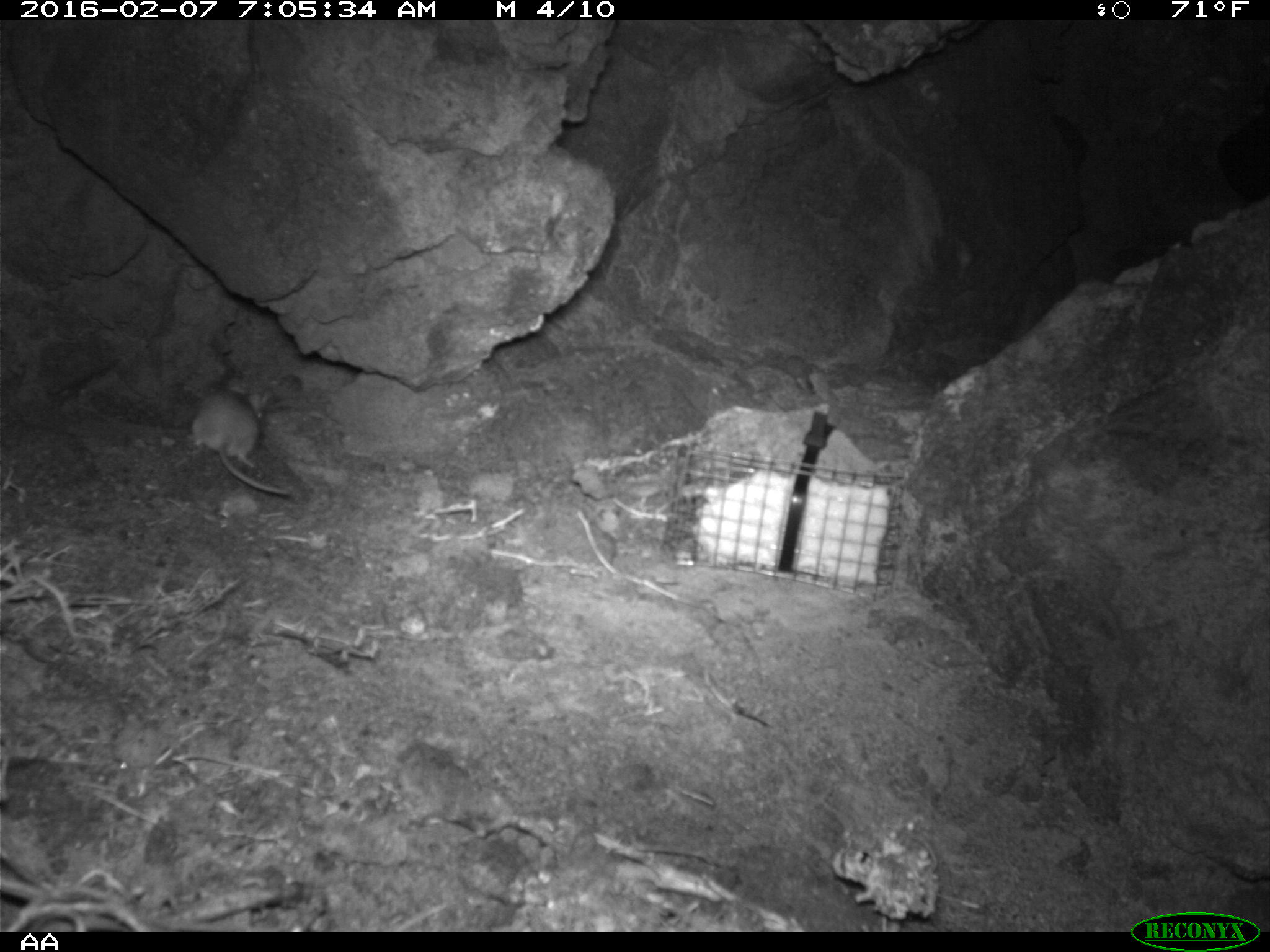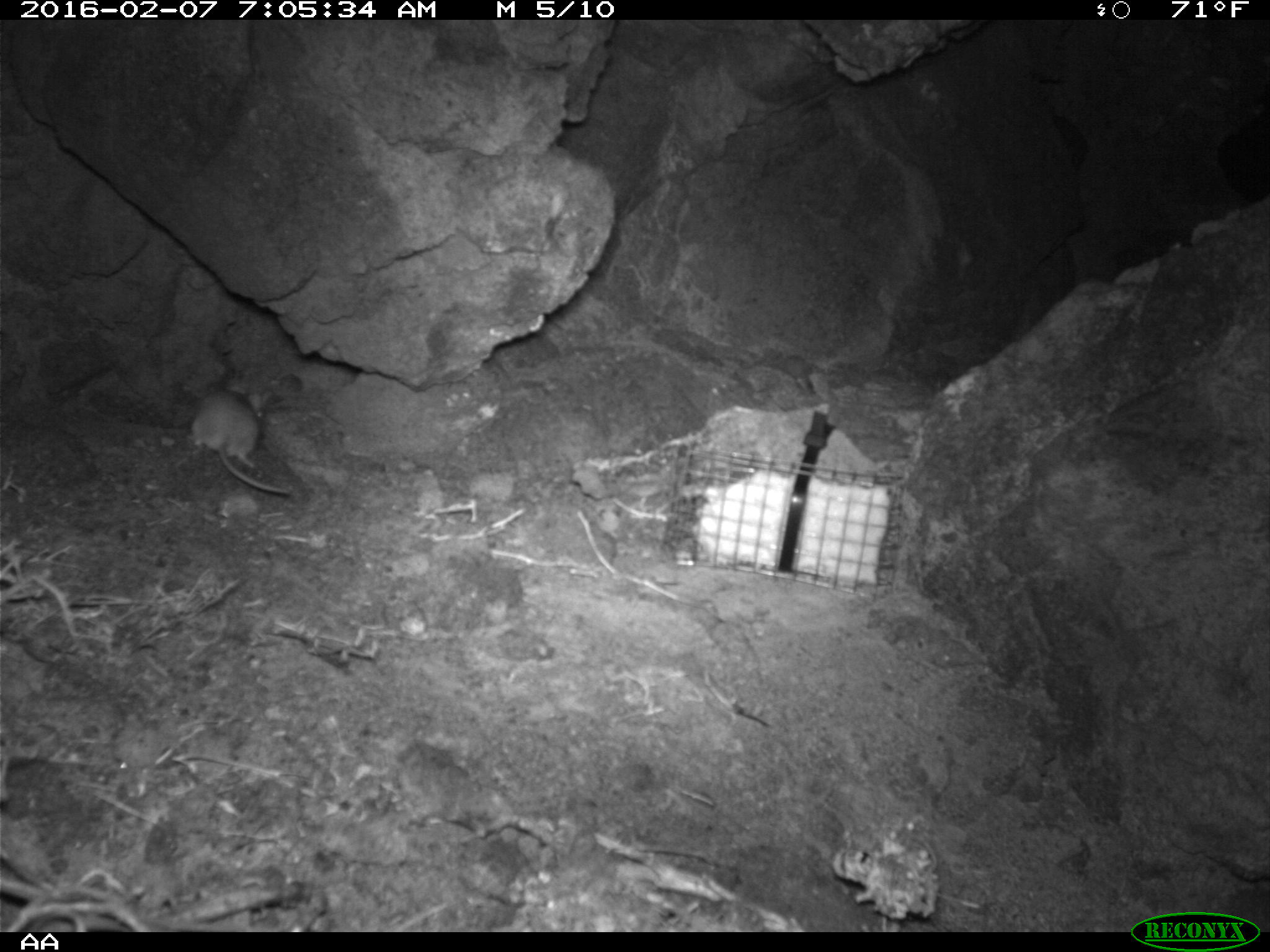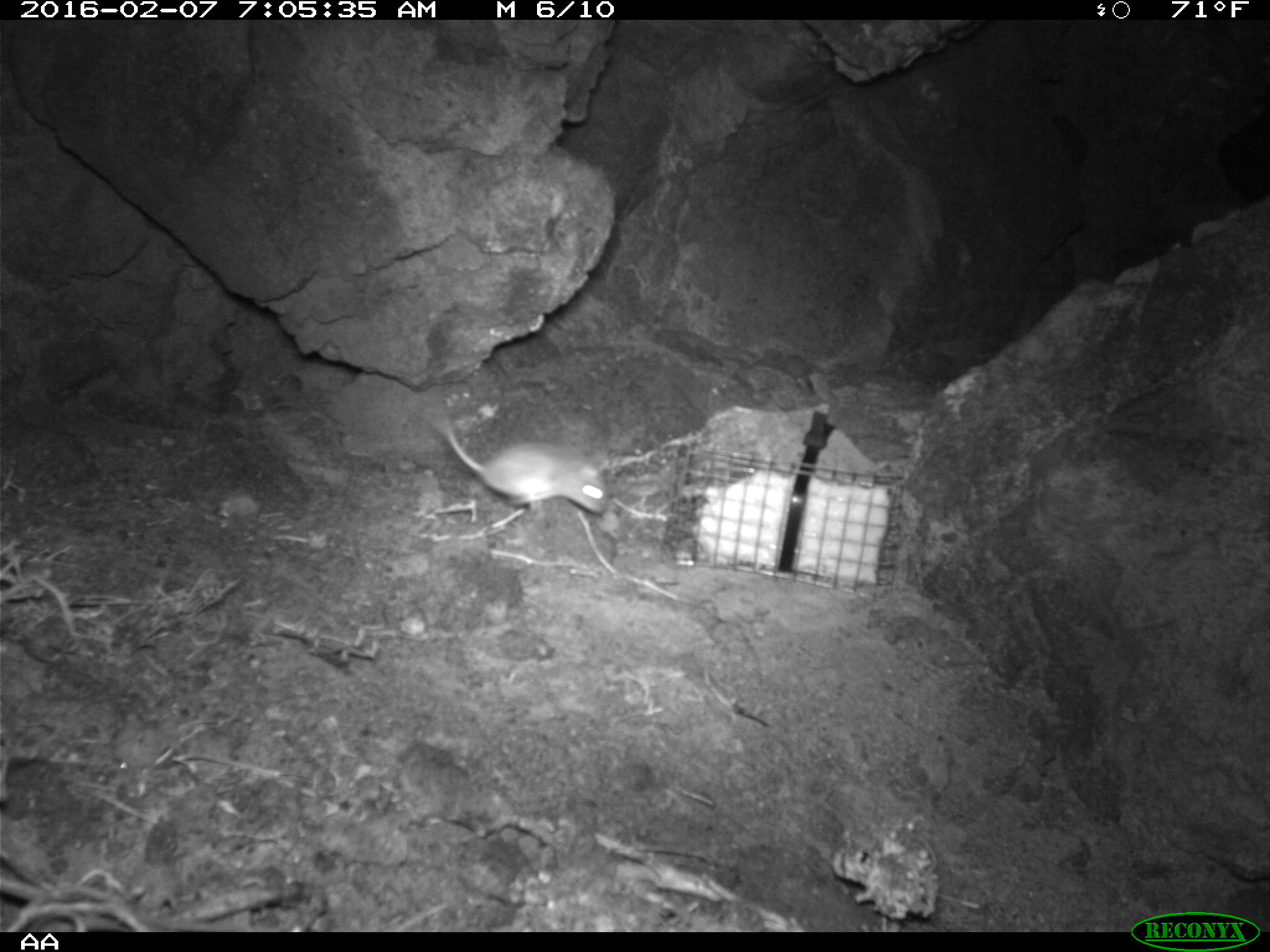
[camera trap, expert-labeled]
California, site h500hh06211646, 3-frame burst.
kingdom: Animalia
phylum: Chordata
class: Mammalia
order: Rodentia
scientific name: Rodentia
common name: rodent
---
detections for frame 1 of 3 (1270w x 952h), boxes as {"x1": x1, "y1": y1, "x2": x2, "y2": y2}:
rodent: {"x1": 189, "y1": 382, "x2": 290, "y2": 497}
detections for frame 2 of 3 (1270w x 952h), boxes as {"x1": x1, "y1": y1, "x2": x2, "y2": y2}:
rodent: {"x1": 189, "y1": 379, "x2": 291, "y2": 494}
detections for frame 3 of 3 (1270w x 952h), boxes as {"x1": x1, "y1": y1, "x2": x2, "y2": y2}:
rodent: {"x1": 437, "y1": 415, "x2": 610, "y2": 513}